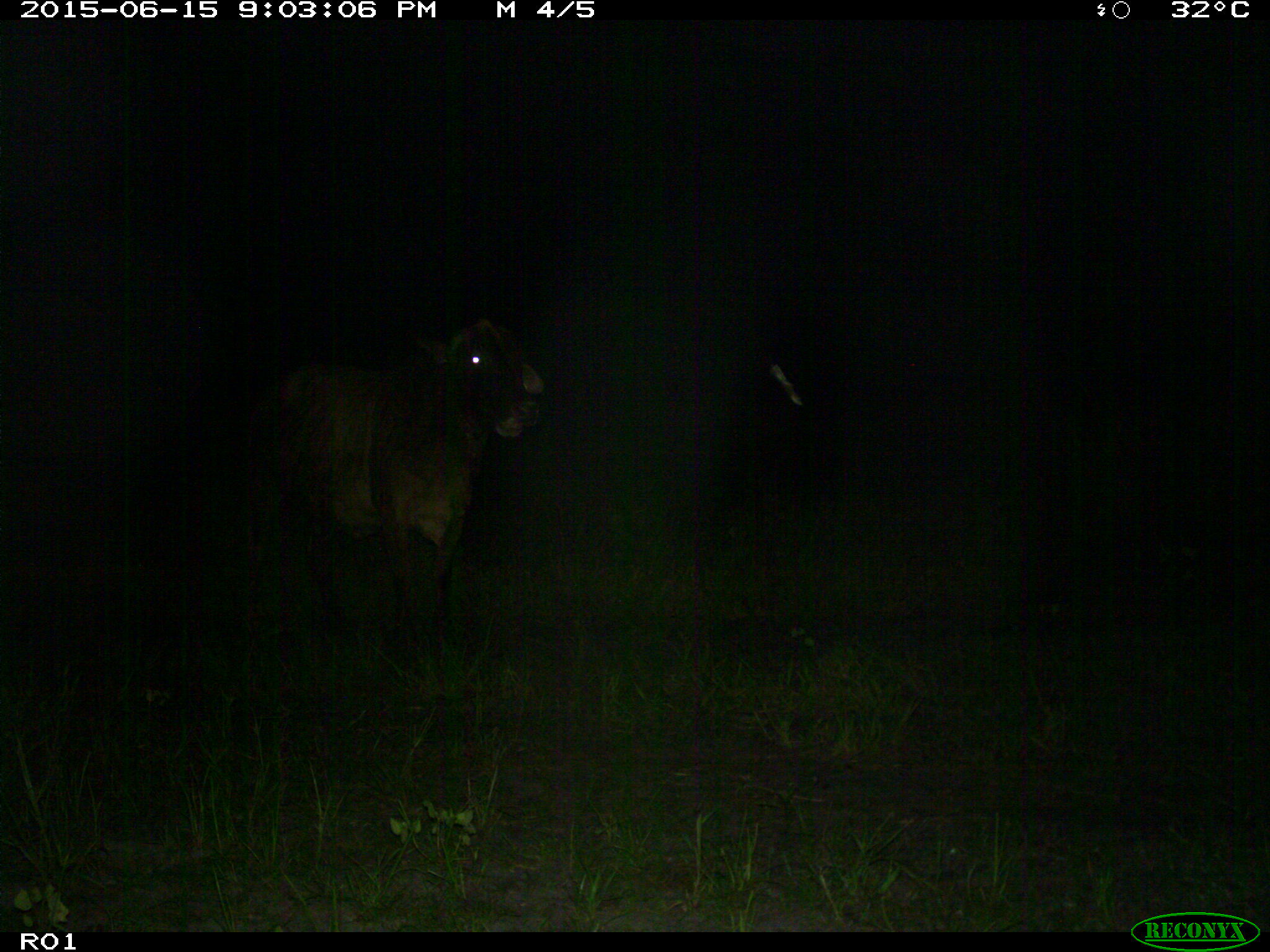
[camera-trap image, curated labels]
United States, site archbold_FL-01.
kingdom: Animalia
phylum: Chordata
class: Mammalia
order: Artiodactyla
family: Bovidae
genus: Bos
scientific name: Bos taurus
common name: domestic cow